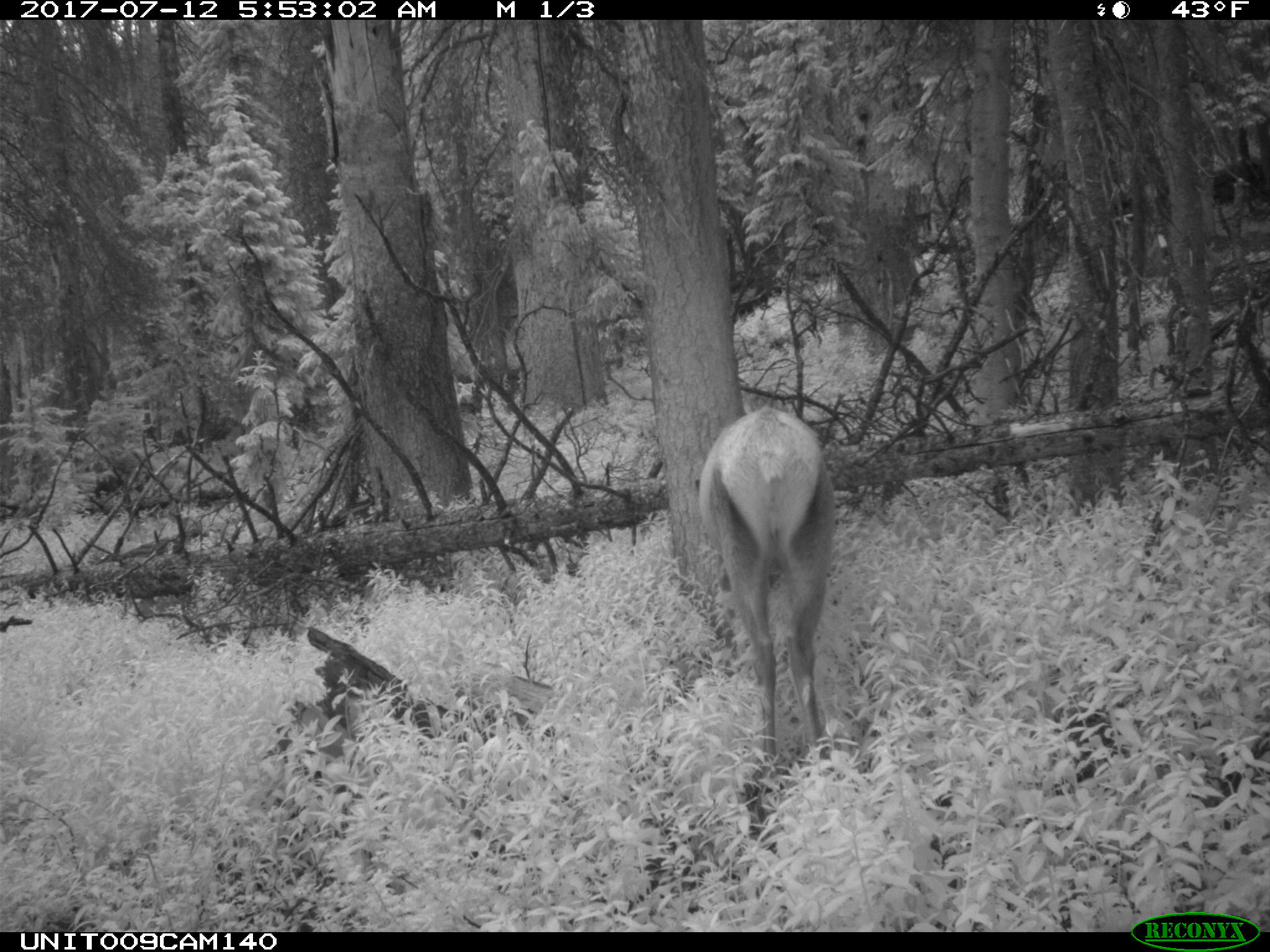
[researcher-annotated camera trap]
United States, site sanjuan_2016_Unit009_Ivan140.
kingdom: Animalia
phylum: Chordata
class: Mammalia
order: Artiodactyla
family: Cervidae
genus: Cervus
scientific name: Cervus elaphus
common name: red deer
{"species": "Cervus elaphus (red deer)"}